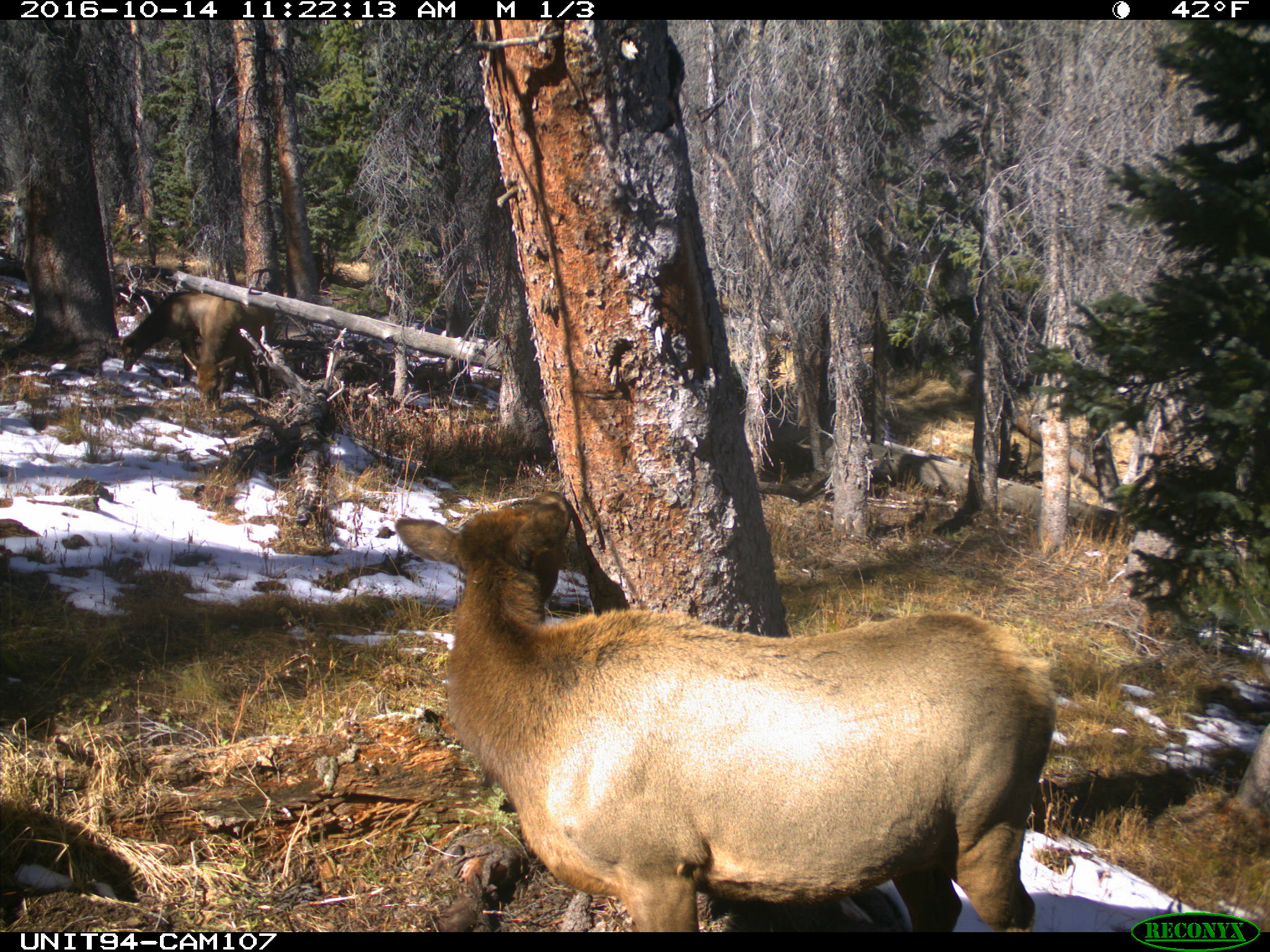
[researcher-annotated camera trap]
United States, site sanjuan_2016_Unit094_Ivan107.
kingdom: Animalia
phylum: Chordata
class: Mammalia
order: Artiodactyla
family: Cervidae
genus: Cervus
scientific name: Cervus elaphus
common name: red deer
Cervus elaphus (red deer).